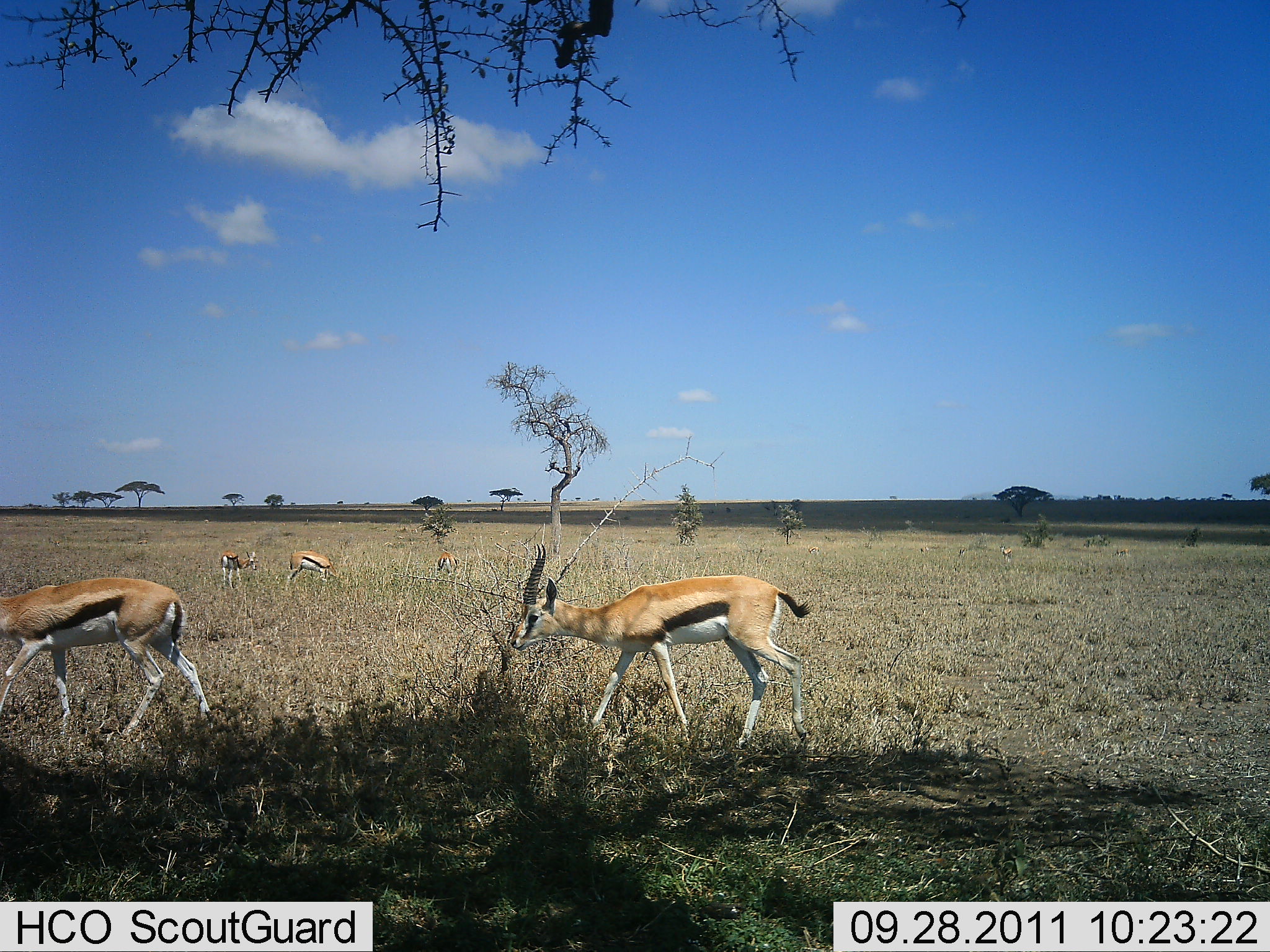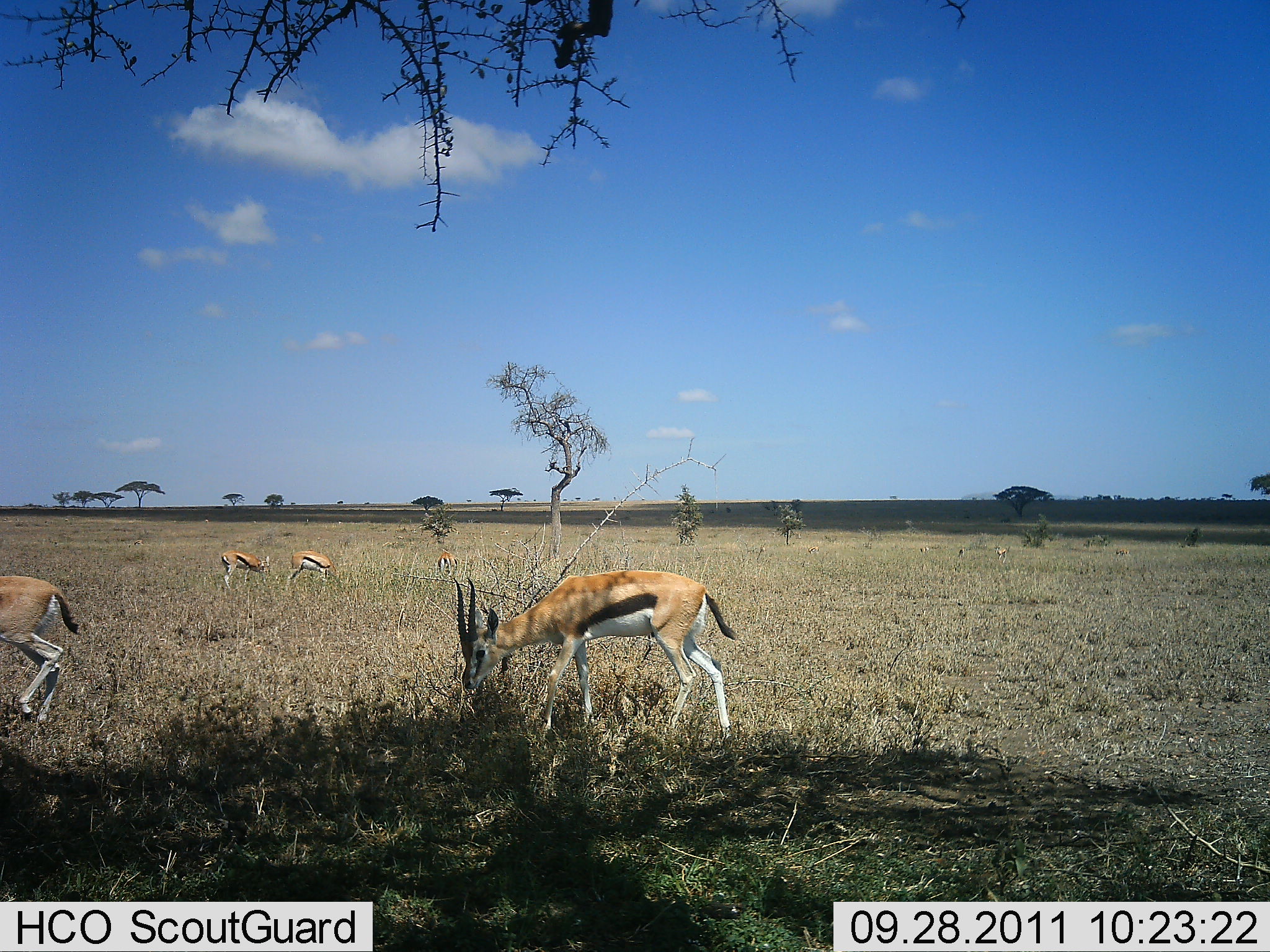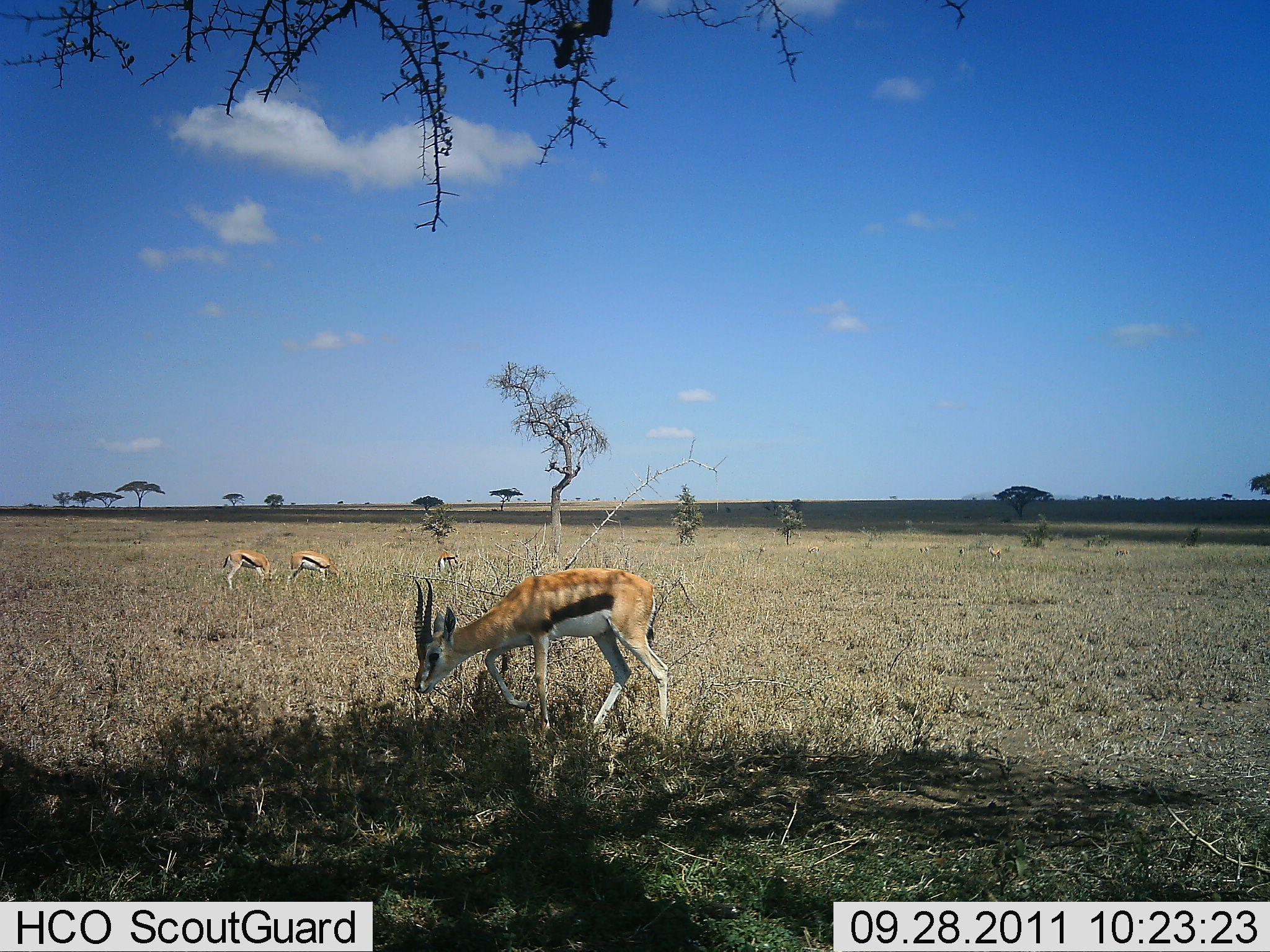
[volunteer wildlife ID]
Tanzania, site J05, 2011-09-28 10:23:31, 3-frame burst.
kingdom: Animalia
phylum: Chordata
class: Mammalia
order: Artiodactyla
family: Bovidae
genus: Eudorcas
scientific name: Eudorcas thomsonii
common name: thomson's gazelle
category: gazellethomsons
Gazellethomsons (thomson's gazelle) (Eudorcas thomsonii), count 4. Behavior (volunteer vote fractions): standing 13%, resting 0%, moving 67%, interacting 0%. Young present (vote fraction): 0%. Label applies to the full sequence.